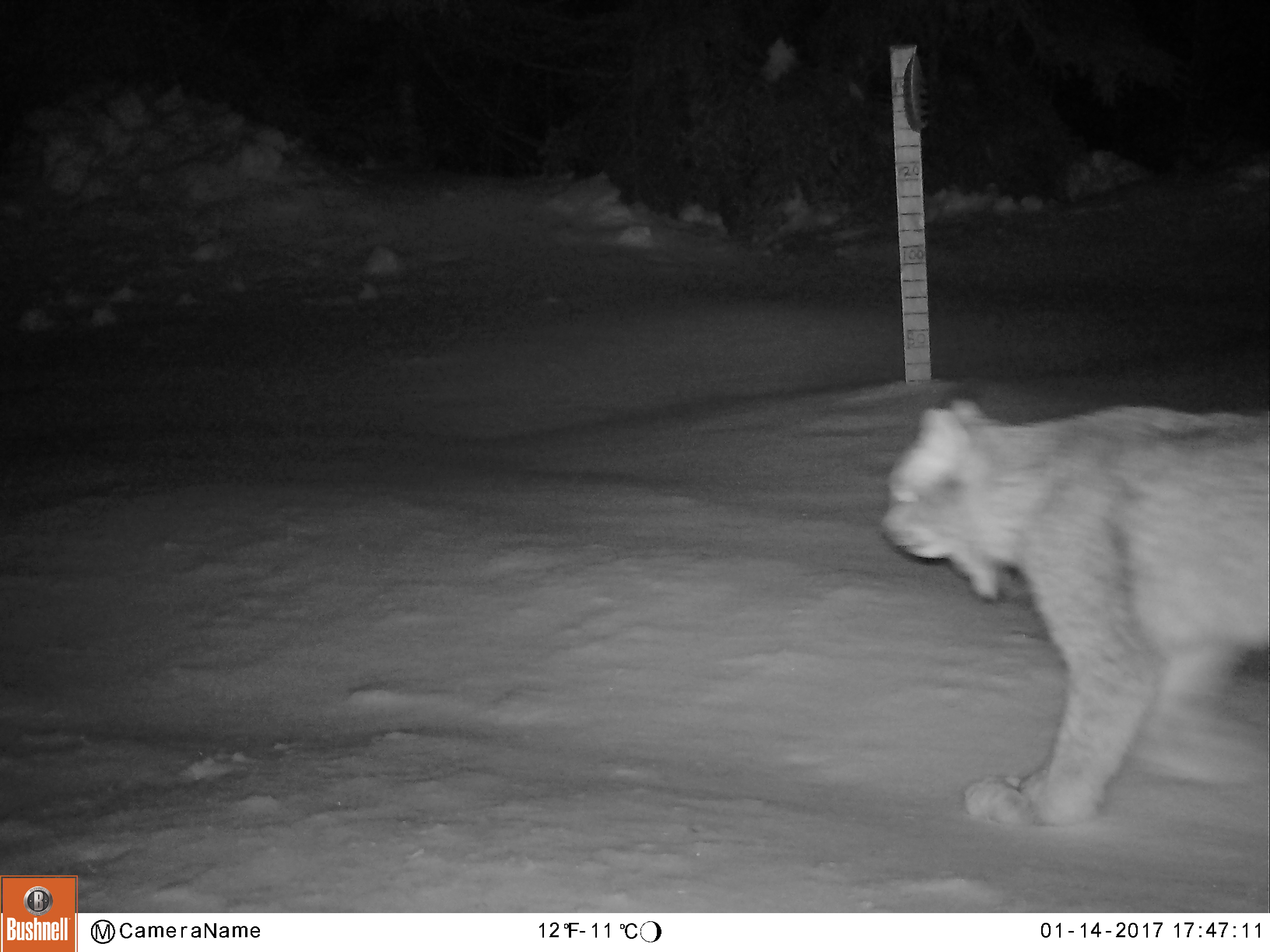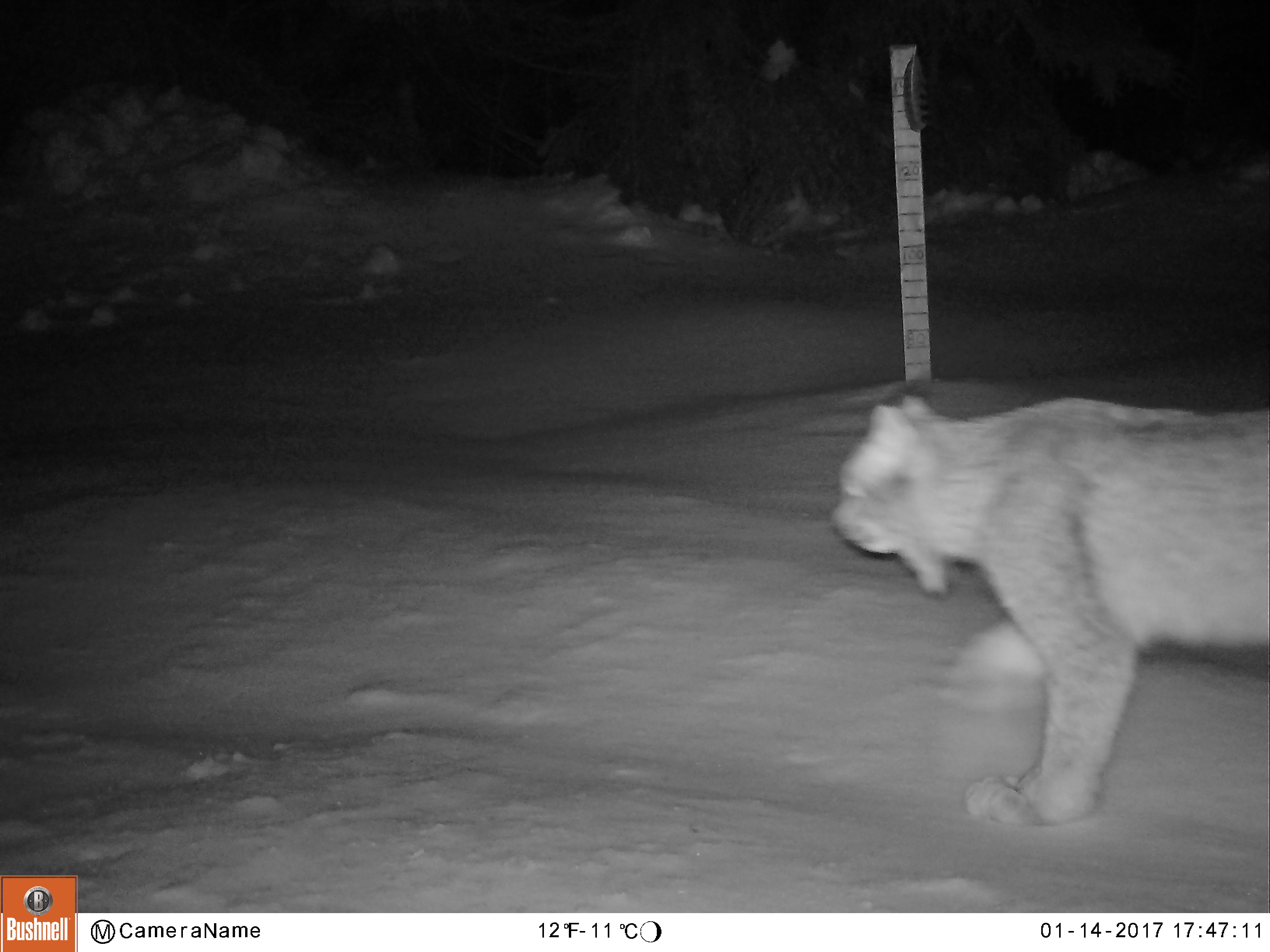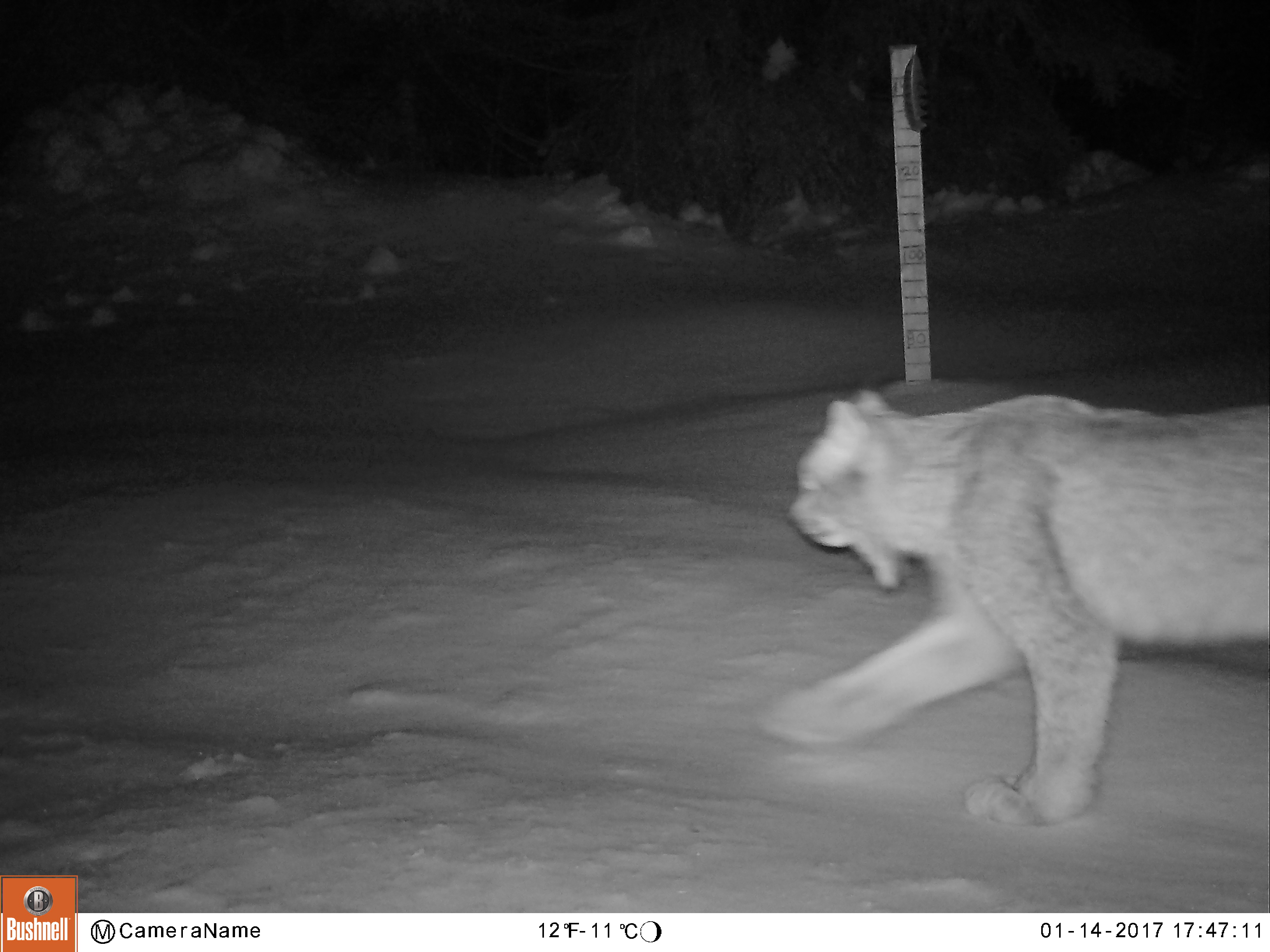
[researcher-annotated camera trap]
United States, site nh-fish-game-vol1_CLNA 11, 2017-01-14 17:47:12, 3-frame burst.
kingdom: Animalia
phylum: Chordata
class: Mammalia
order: Carnivora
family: Felidae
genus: Lynx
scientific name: Lynx canadensis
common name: canada lynx